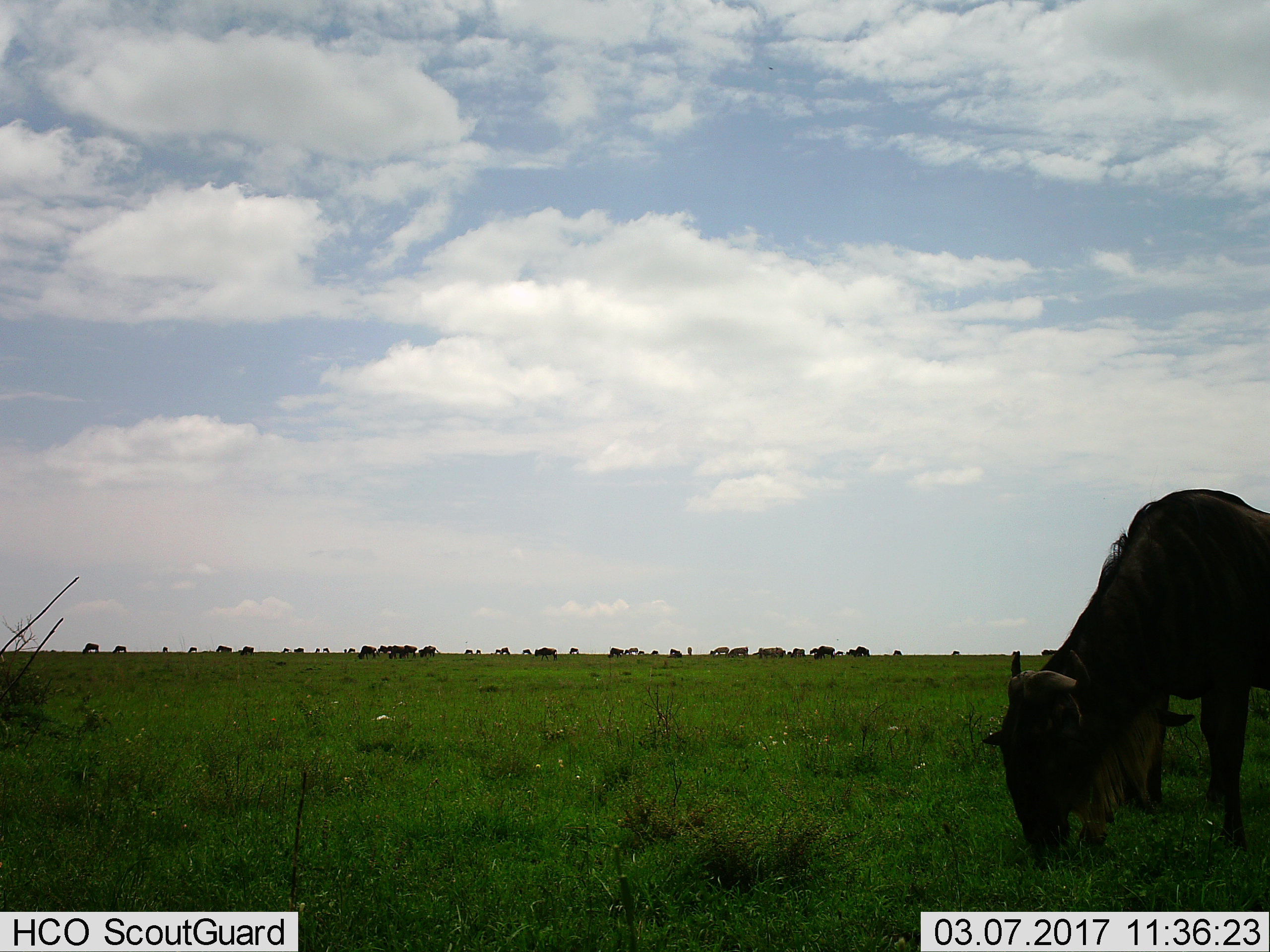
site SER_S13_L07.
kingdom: Animalia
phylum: Chordata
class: Mammalia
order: Artiodactyla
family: Bovidae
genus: Connochaetes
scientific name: Connochaetes taurinus taurinus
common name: blue wildebeest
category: wildebeestblue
Wildebeestblue (blue wildebeest) (Connochaetes taurinus taurinus), count 11-50. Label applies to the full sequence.